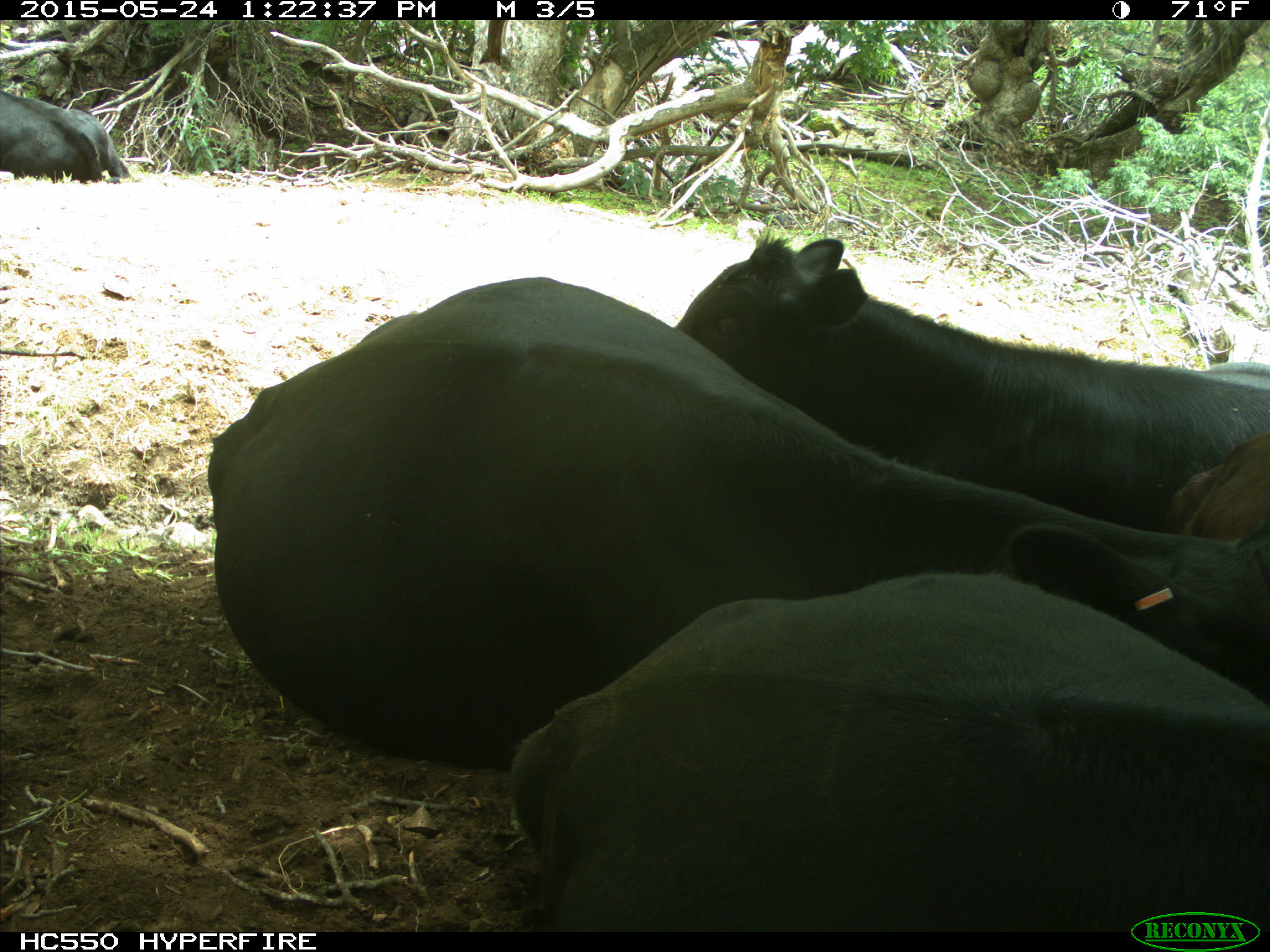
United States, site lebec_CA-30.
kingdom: Animalia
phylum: Chordata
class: Mammalia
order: Artiodactyla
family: Bovidae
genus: Bos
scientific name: Bos taurus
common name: domestic cow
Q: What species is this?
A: Bos taurus (domestic cow).